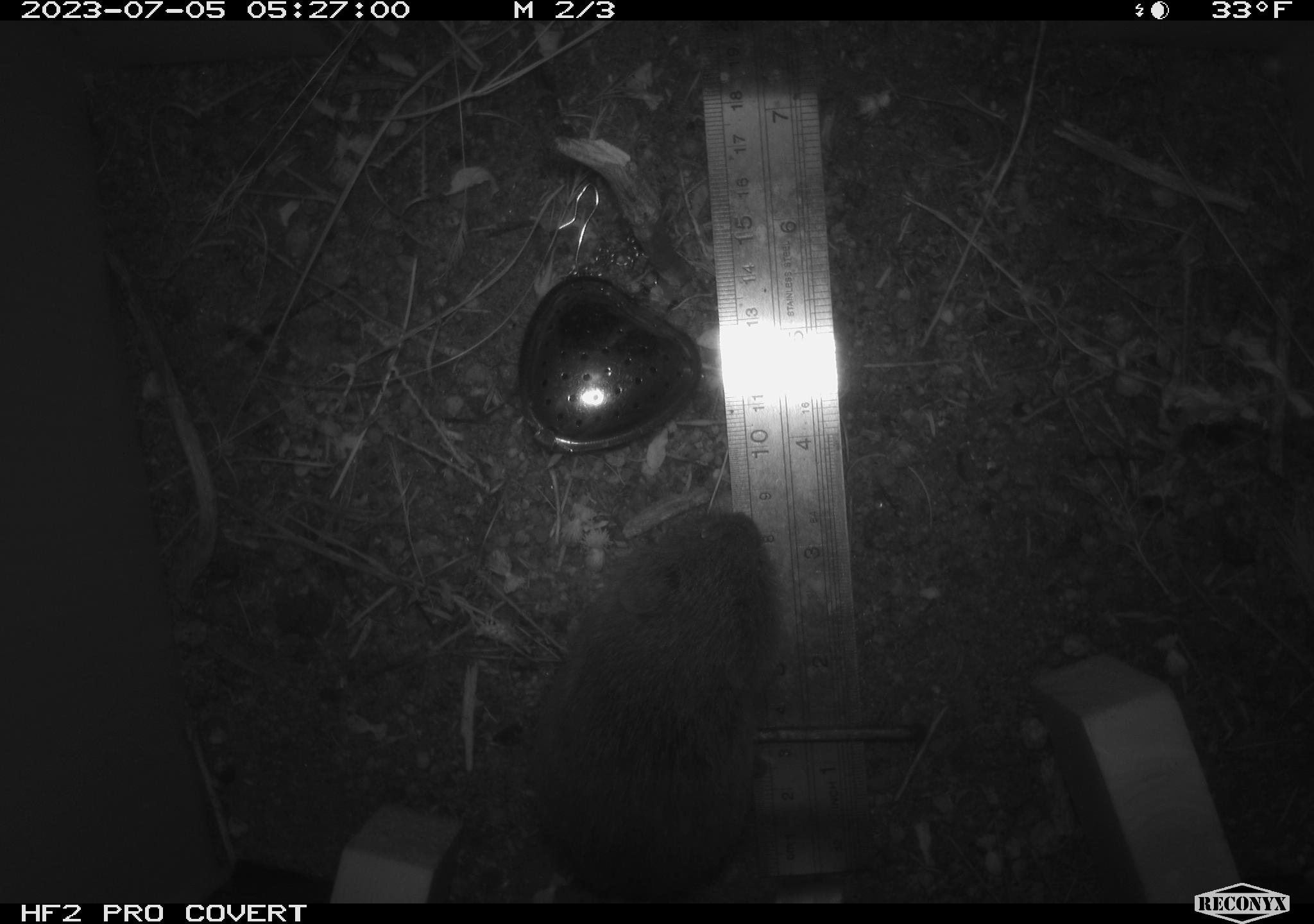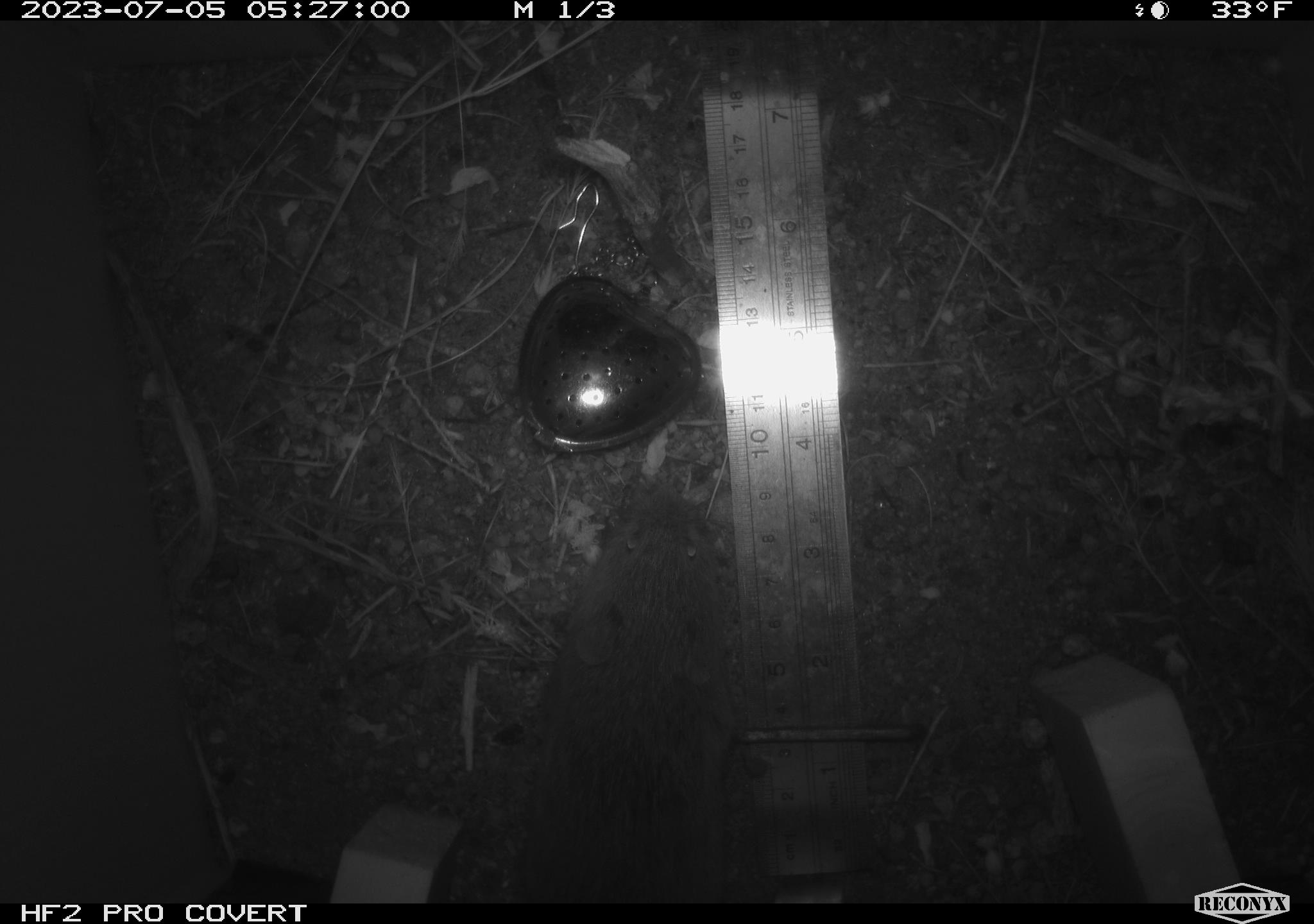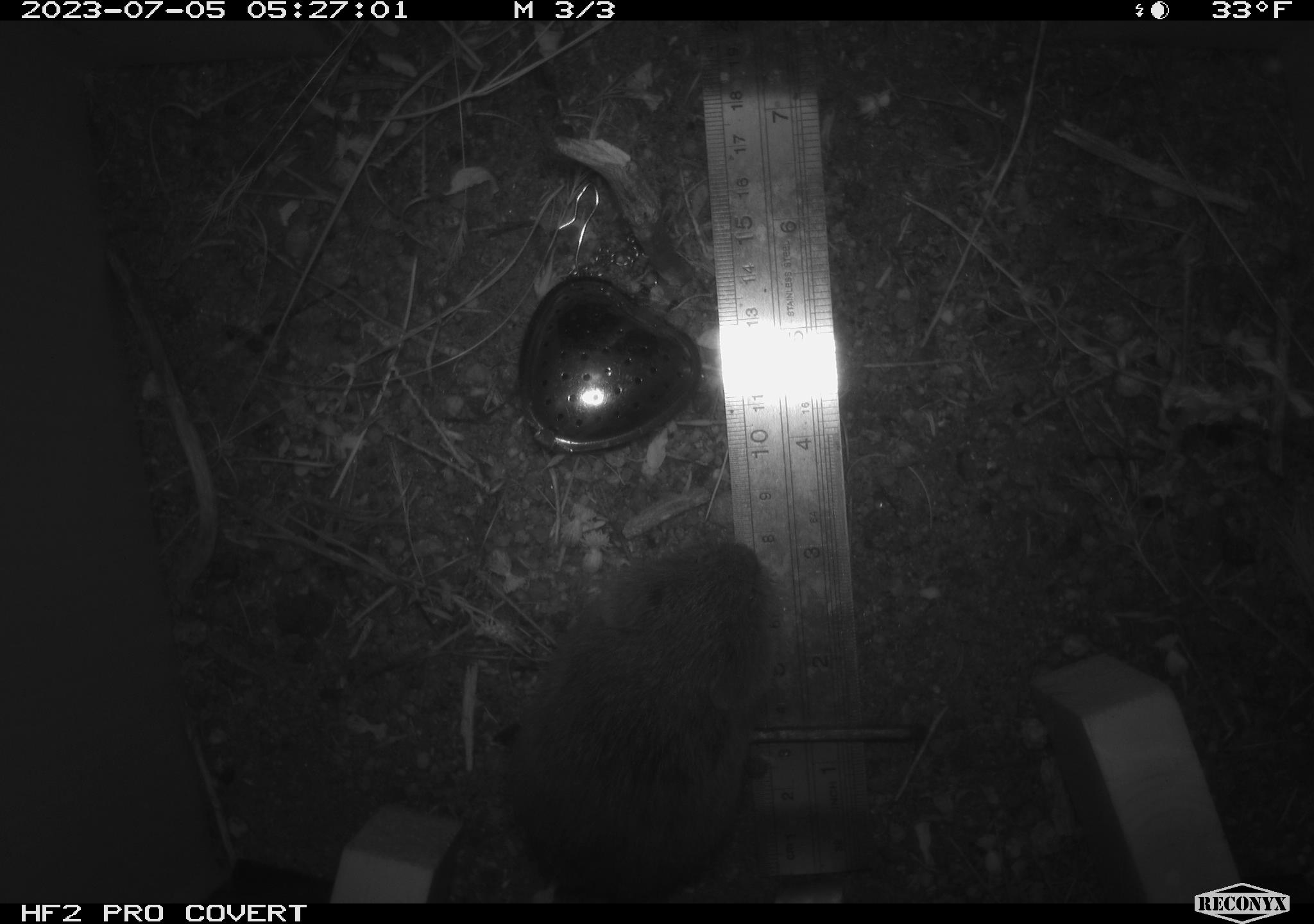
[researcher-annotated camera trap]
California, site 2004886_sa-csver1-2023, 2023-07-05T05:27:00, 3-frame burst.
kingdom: Animalia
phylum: Chordata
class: Mammalia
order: Rodentia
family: Cricetidae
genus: Microtus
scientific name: Microtus californicus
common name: california vole